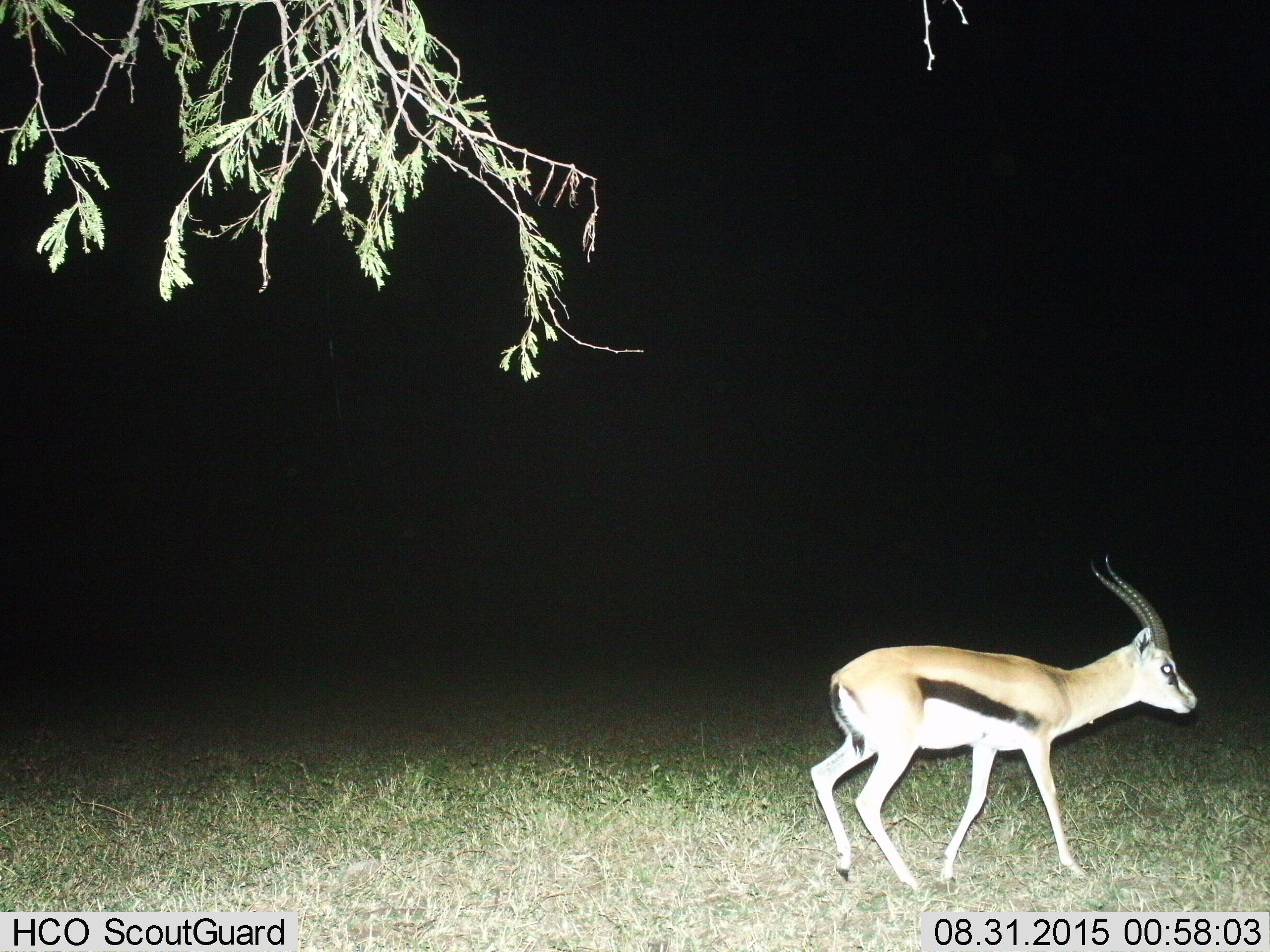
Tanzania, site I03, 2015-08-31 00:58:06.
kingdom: Animalia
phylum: Chordata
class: Mammalia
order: Artiodactyla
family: Bovidae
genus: Eudorcas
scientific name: Eudorcas thomsonii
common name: thomson's gazelle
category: gazellethomsons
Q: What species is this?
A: Gazellethomsons (thomson's gazelle) (Eudorcas thomsonii).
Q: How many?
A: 1.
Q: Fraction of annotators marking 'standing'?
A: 22%.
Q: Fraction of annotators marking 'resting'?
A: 0%.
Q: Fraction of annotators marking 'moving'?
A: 78%.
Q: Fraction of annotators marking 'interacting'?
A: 0%.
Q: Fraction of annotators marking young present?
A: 0%.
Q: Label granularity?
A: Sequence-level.